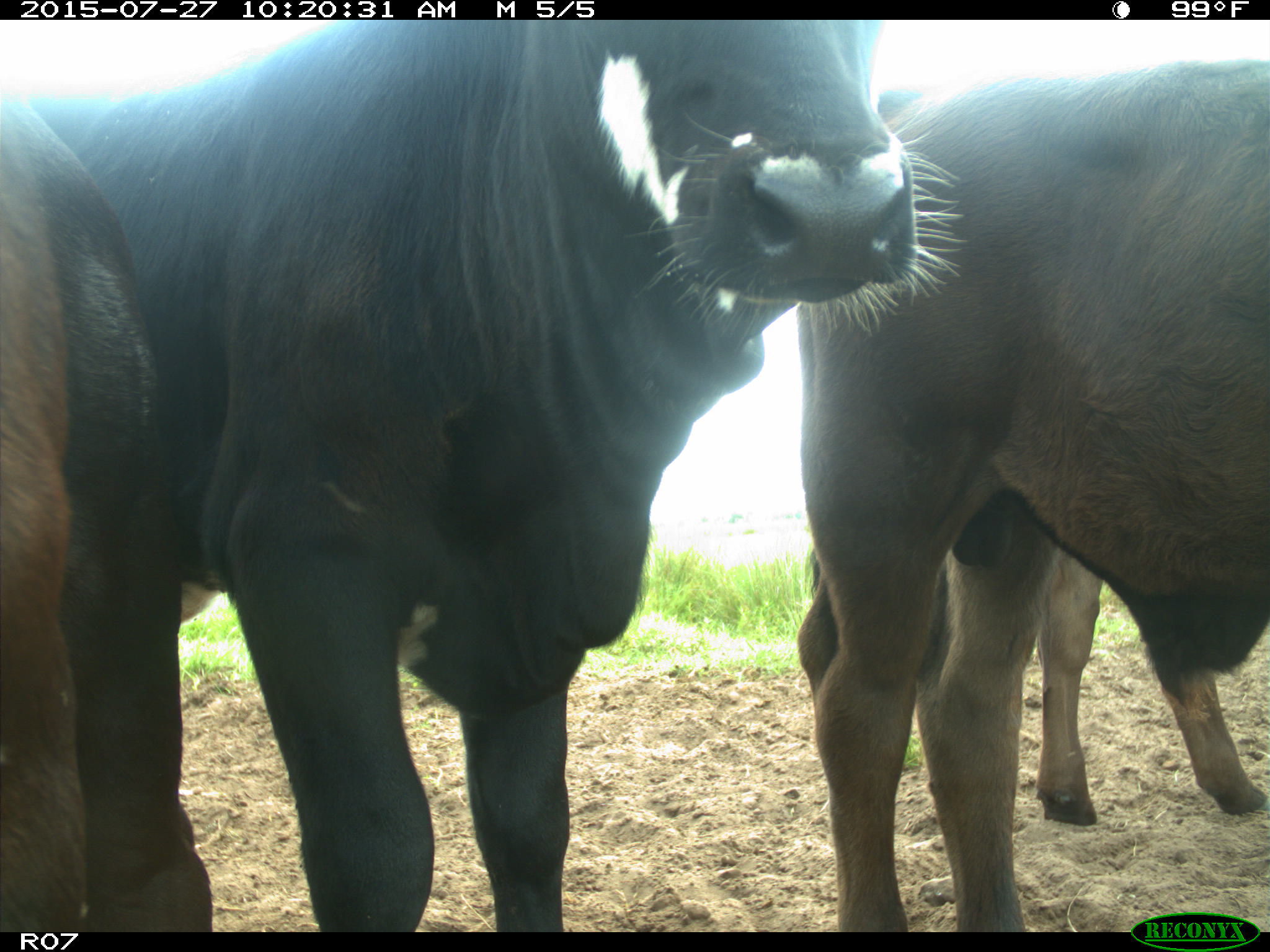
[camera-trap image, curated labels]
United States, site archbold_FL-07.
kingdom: Animalia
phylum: Chordata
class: Mammalia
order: Artiodactyla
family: Bovidae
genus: Bos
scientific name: Bos taurus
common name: domestic cow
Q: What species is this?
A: Bos taurus (domestic cow).